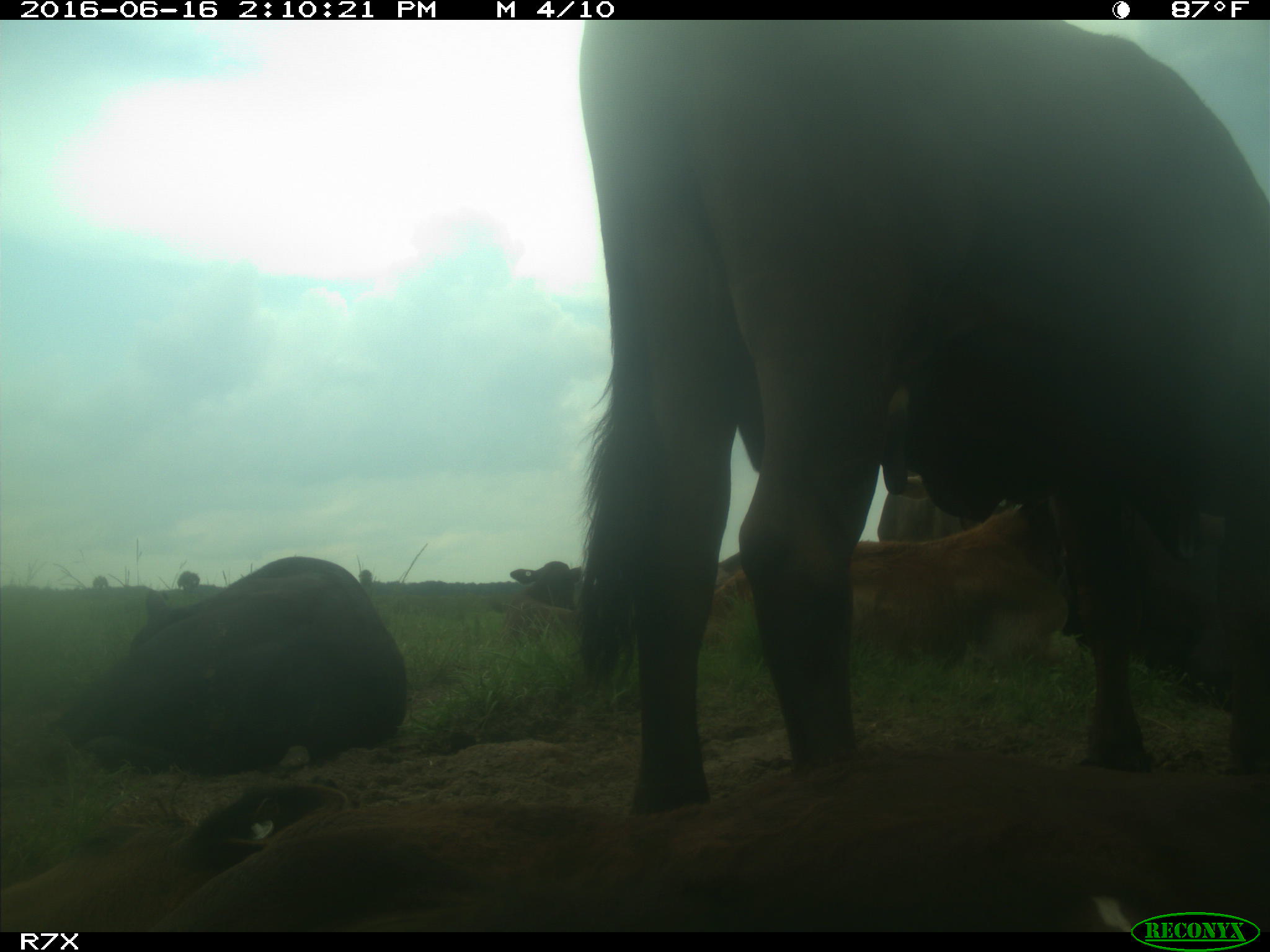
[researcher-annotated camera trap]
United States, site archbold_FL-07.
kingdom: Animalia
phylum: Chordata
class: Mammalia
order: Artiodactyla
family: Bovidae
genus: Bos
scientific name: Bos taurus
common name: domestic cow